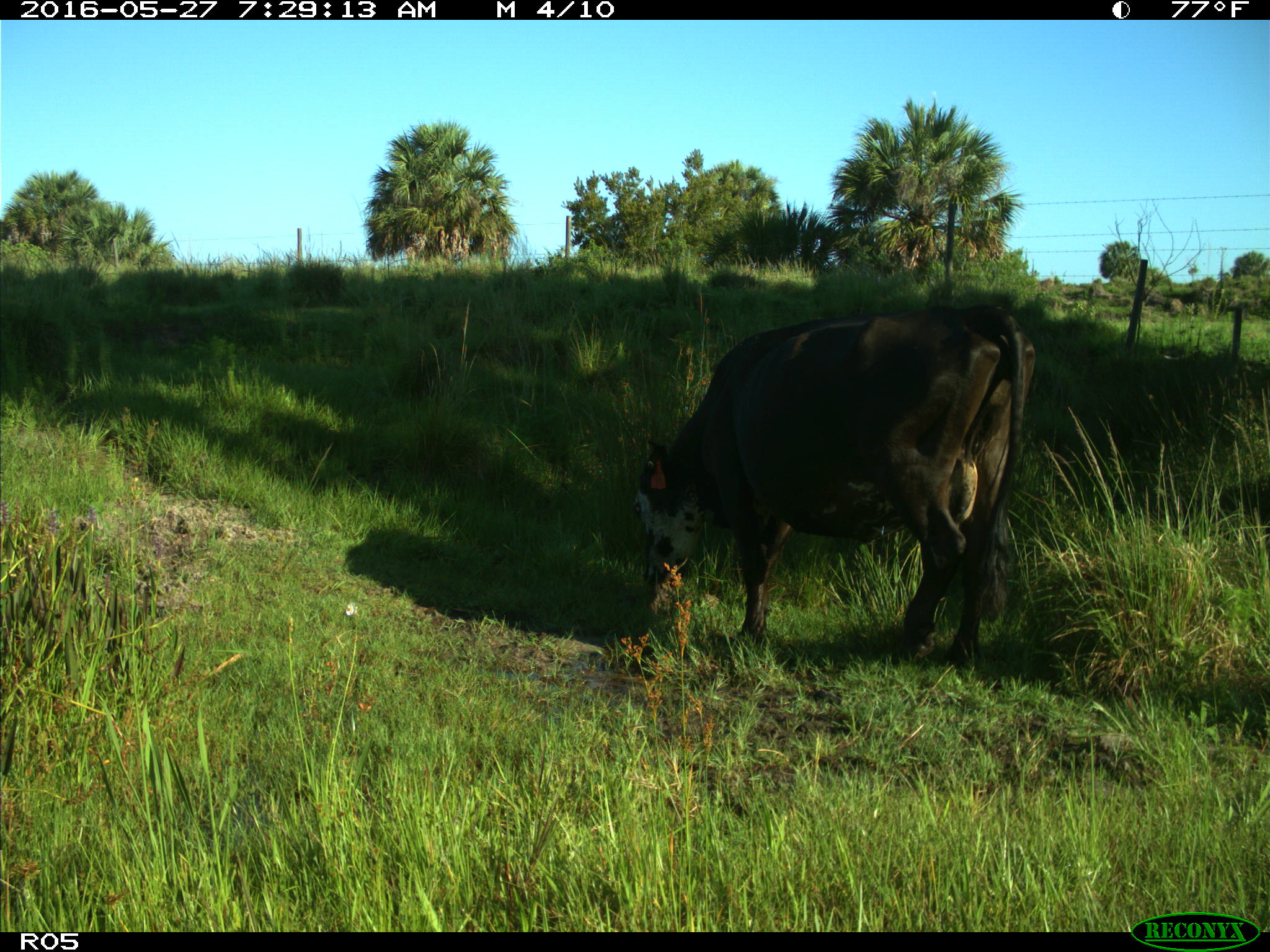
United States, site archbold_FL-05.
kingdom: Animalia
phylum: Chordata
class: Mammalia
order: Artiodactyla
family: Bovidae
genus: Bos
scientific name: Bos taurus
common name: domestic cow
Bos taurus (domestic cow).